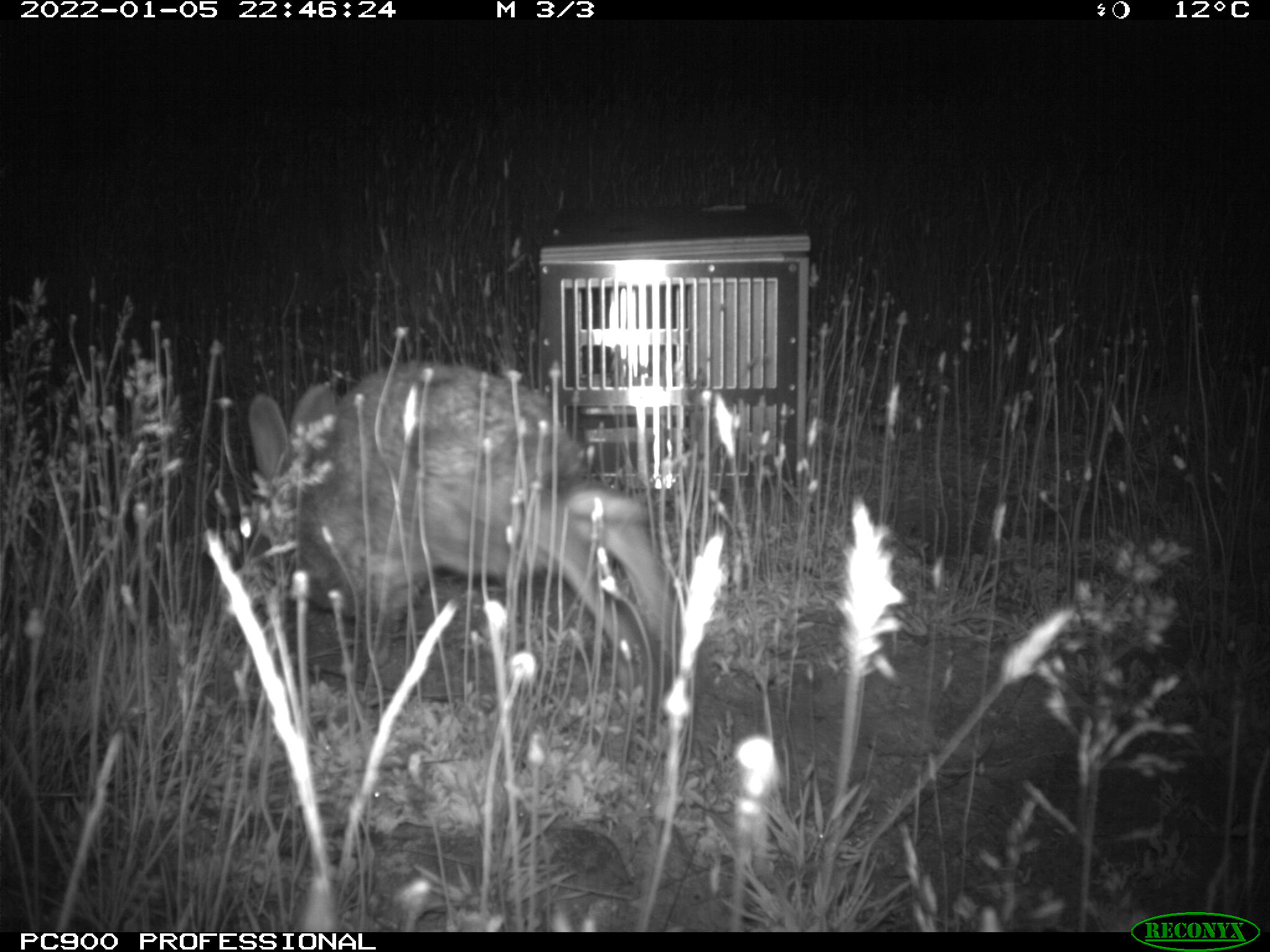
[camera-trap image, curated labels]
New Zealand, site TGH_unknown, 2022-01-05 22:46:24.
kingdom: Animalia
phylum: Chordata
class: Mammalia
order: Lagomorpha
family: Leporidae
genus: Oryctolagus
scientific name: Oryctolagus cuniculus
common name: european rabbit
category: rabbit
Rabbit (european rabbit) (Oryctolagus cuniculus).